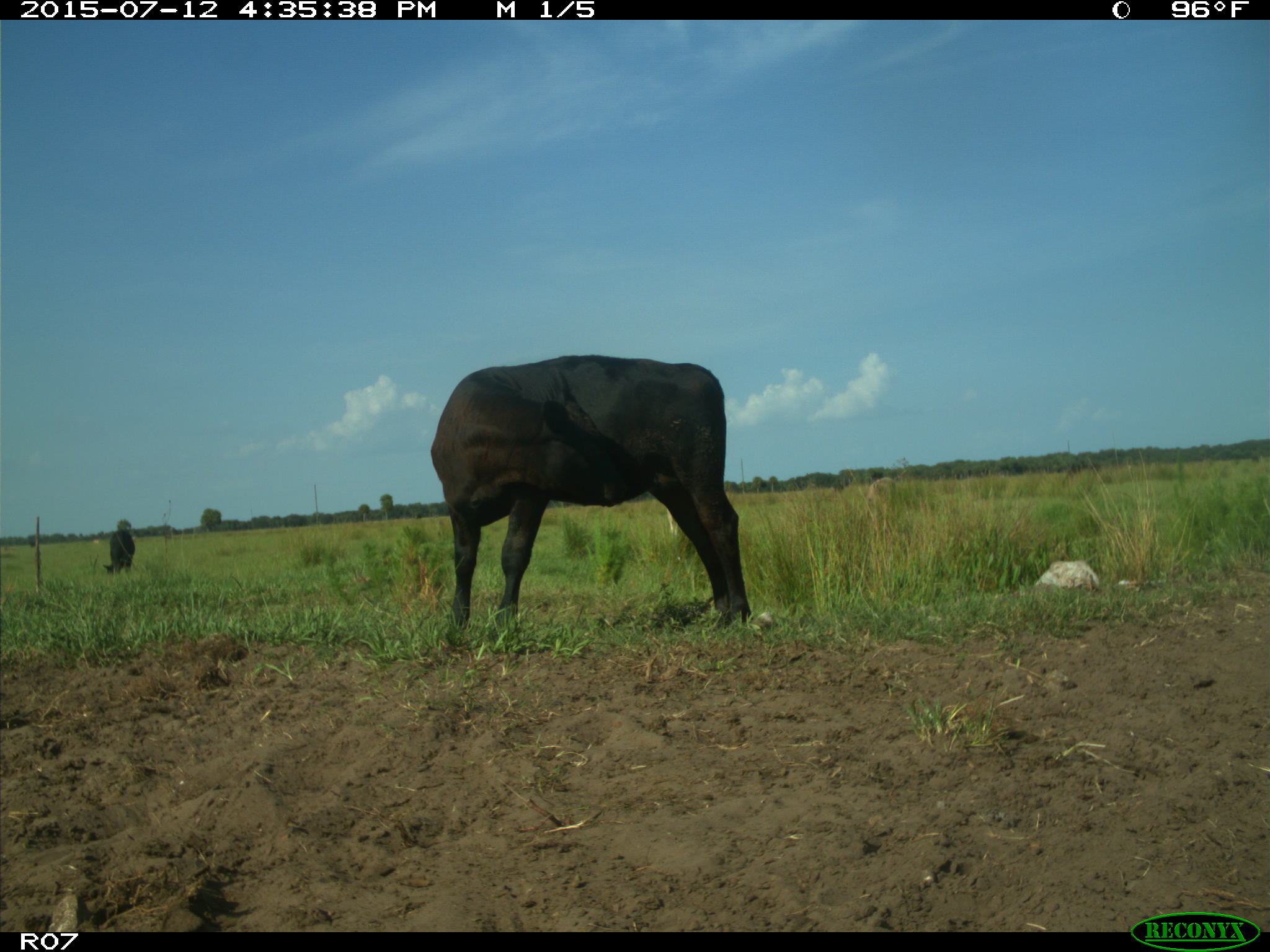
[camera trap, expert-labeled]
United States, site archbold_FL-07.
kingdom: Animalia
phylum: Chordata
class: Mammalia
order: Artiodactyla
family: Bovidae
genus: Bos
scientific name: Bos taurus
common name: domestic cow